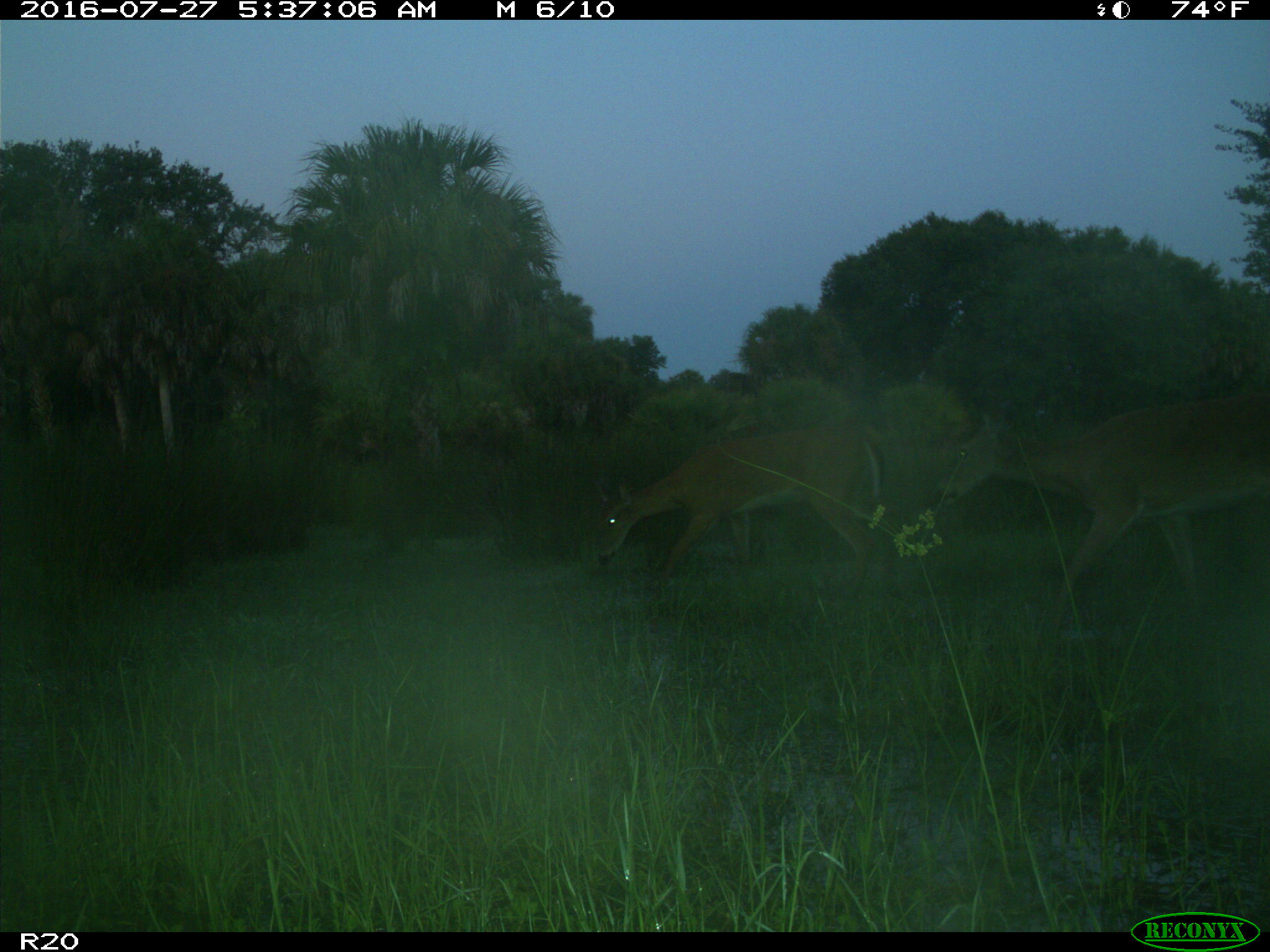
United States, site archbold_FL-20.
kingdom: Animalia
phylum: Chordata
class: Mammalia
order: Artiodactyla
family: Cervidae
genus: Odocoileus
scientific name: Odocoileus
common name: deer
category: unidentified deer